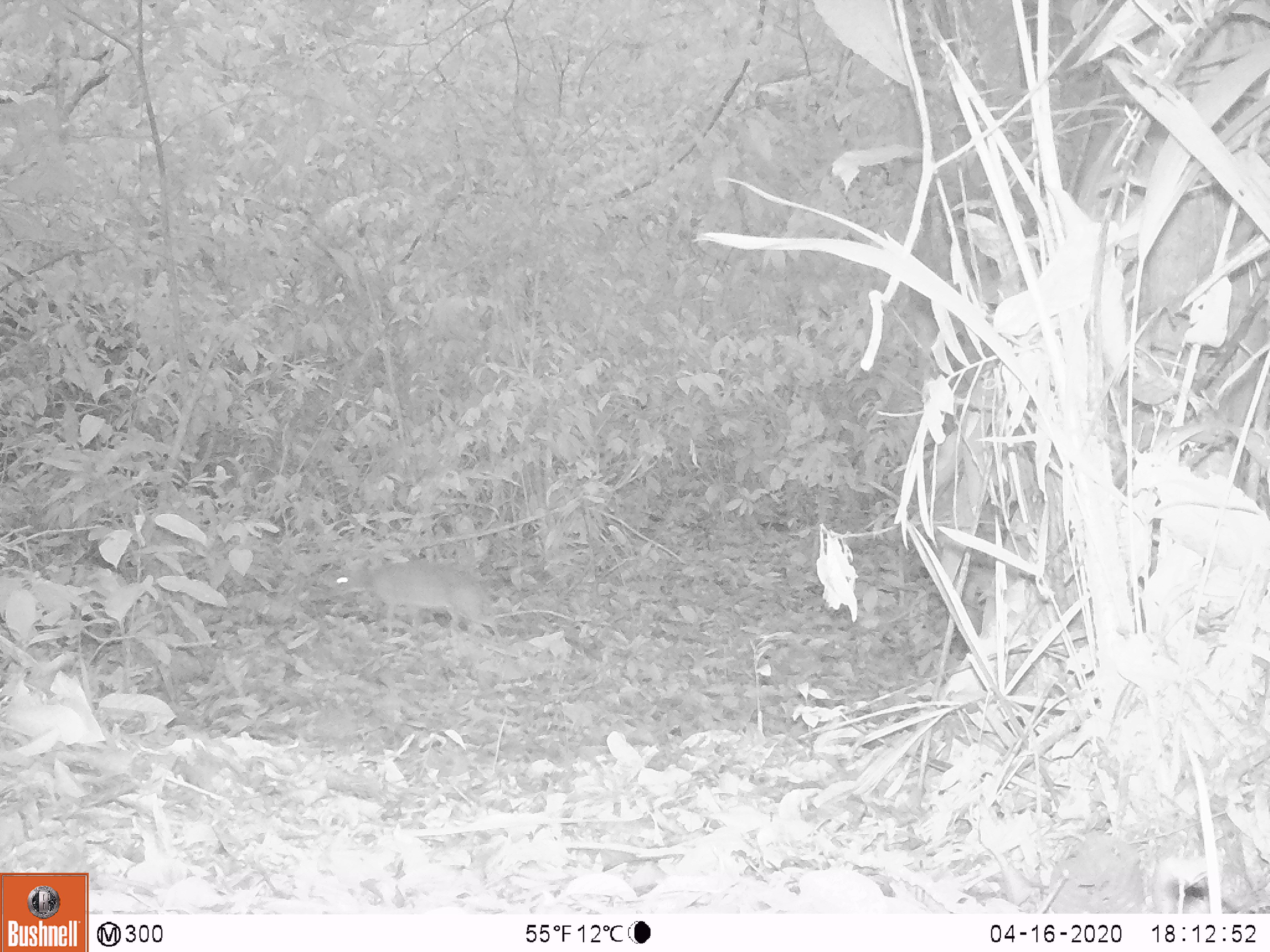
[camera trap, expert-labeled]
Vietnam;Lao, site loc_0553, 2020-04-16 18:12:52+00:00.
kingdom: Animalia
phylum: Chordata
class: Mammalia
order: Artiodactyla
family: Tragulidae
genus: Moschiola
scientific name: Moschiola meminna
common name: chevrotain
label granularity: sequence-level